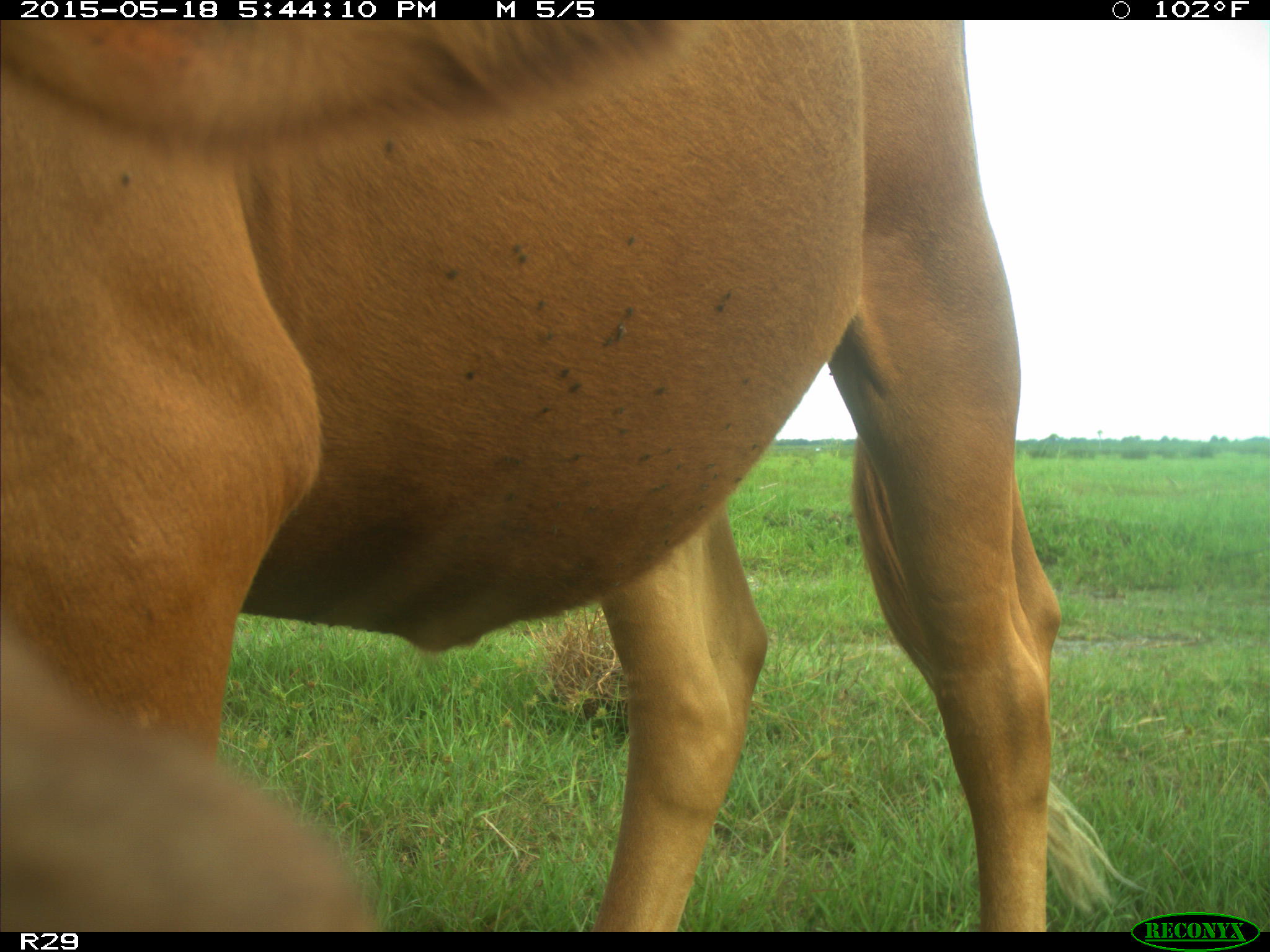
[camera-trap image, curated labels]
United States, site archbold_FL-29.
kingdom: Animalia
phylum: Chordata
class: Mammalia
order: Artiodactyla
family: Bovidae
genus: Bos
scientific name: Bos taurus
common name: domestic cow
Bos taurus (domestic cow).